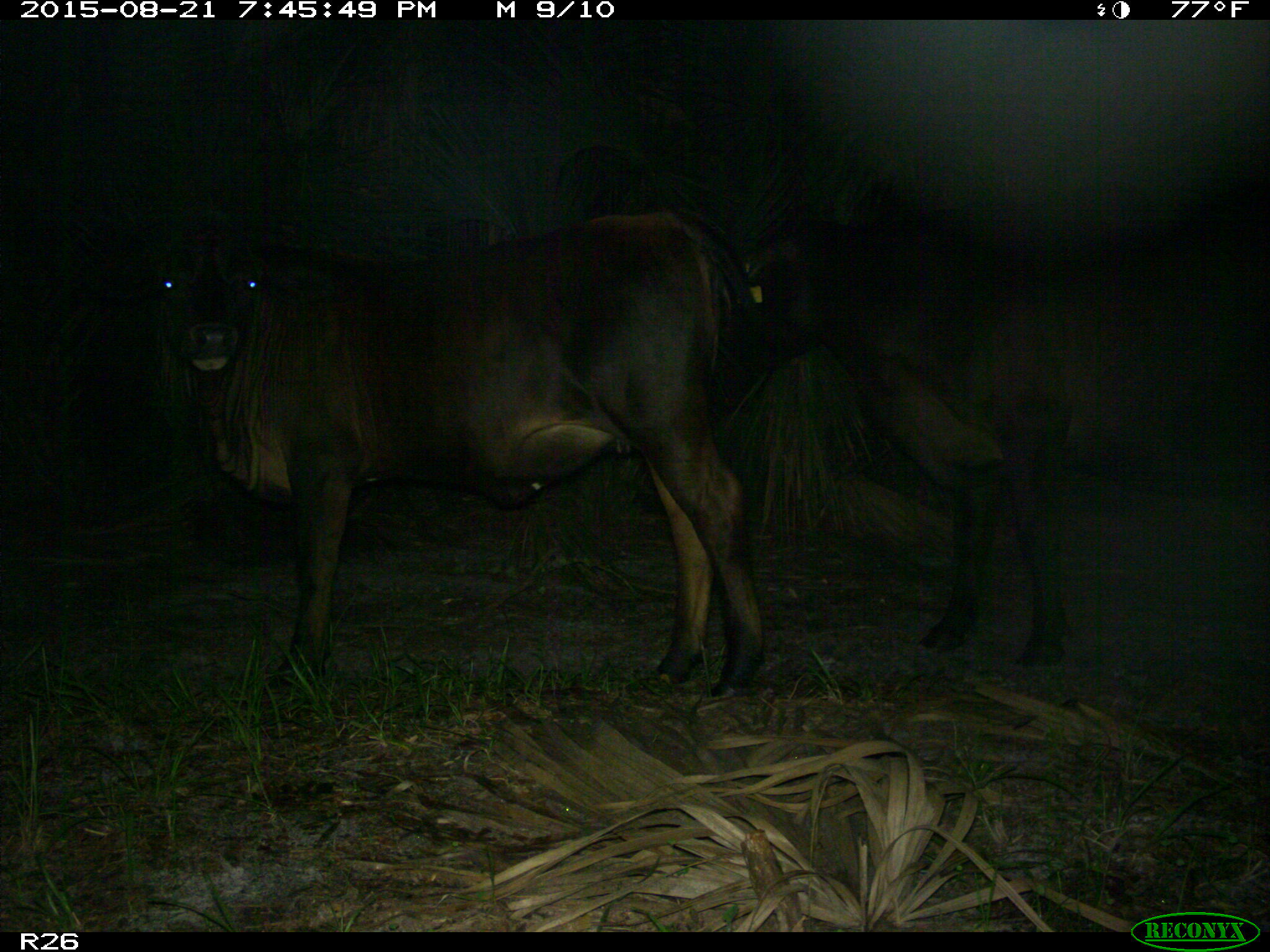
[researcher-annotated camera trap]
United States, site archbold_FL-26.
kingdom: Animalia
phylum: Chordata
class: Mammalia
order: Artiodactyla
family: Bovidae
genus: Bos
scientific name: Bos taurus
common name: domestic cow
Bos taurus (domestic cow).